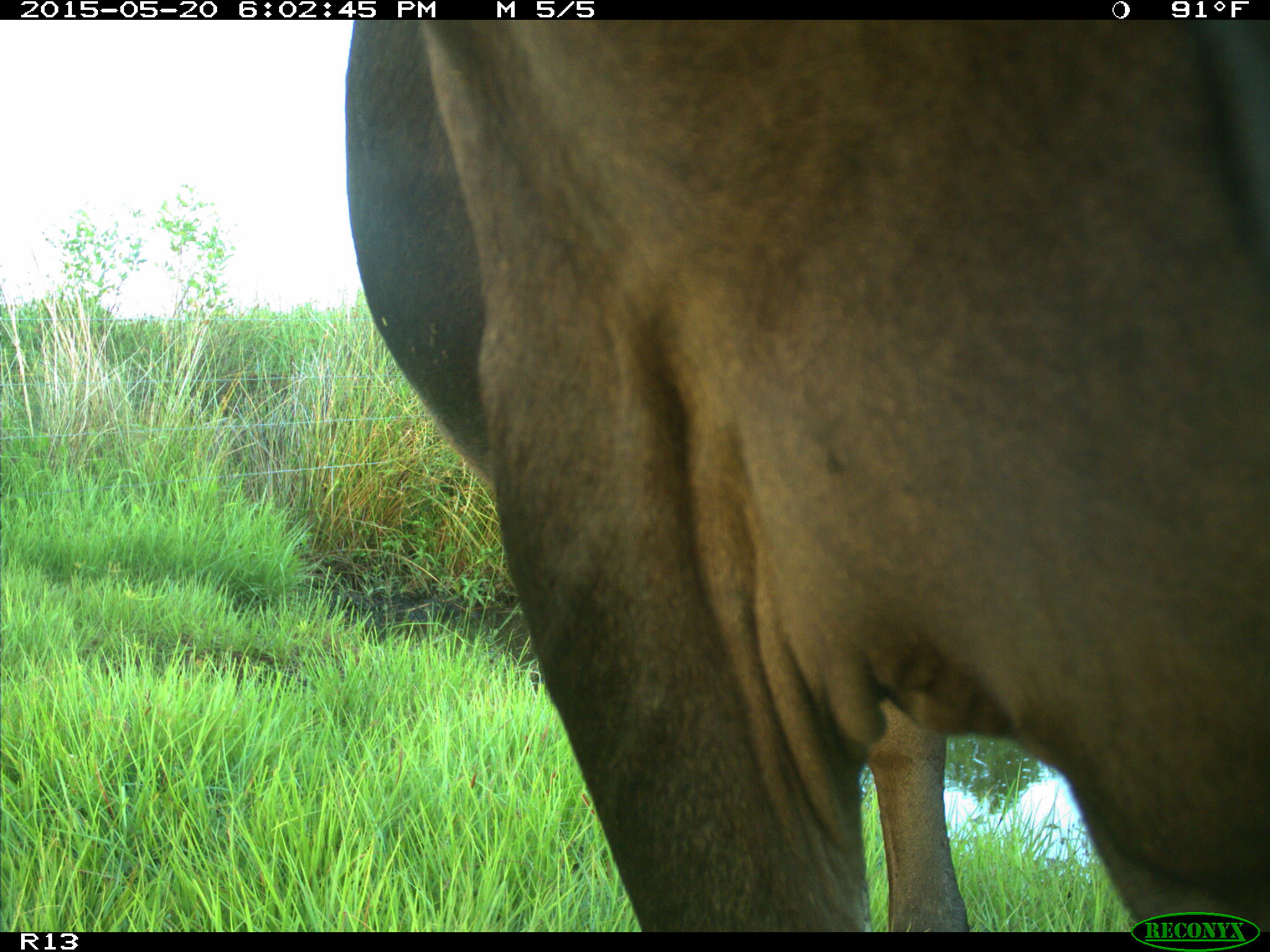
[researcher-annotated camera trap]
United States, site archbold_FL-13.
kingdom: Animalia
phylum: Chordata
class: Mammalia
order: Artiodactyla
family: Bovidae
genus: Bos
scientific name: Bos taurus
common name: domestic cow